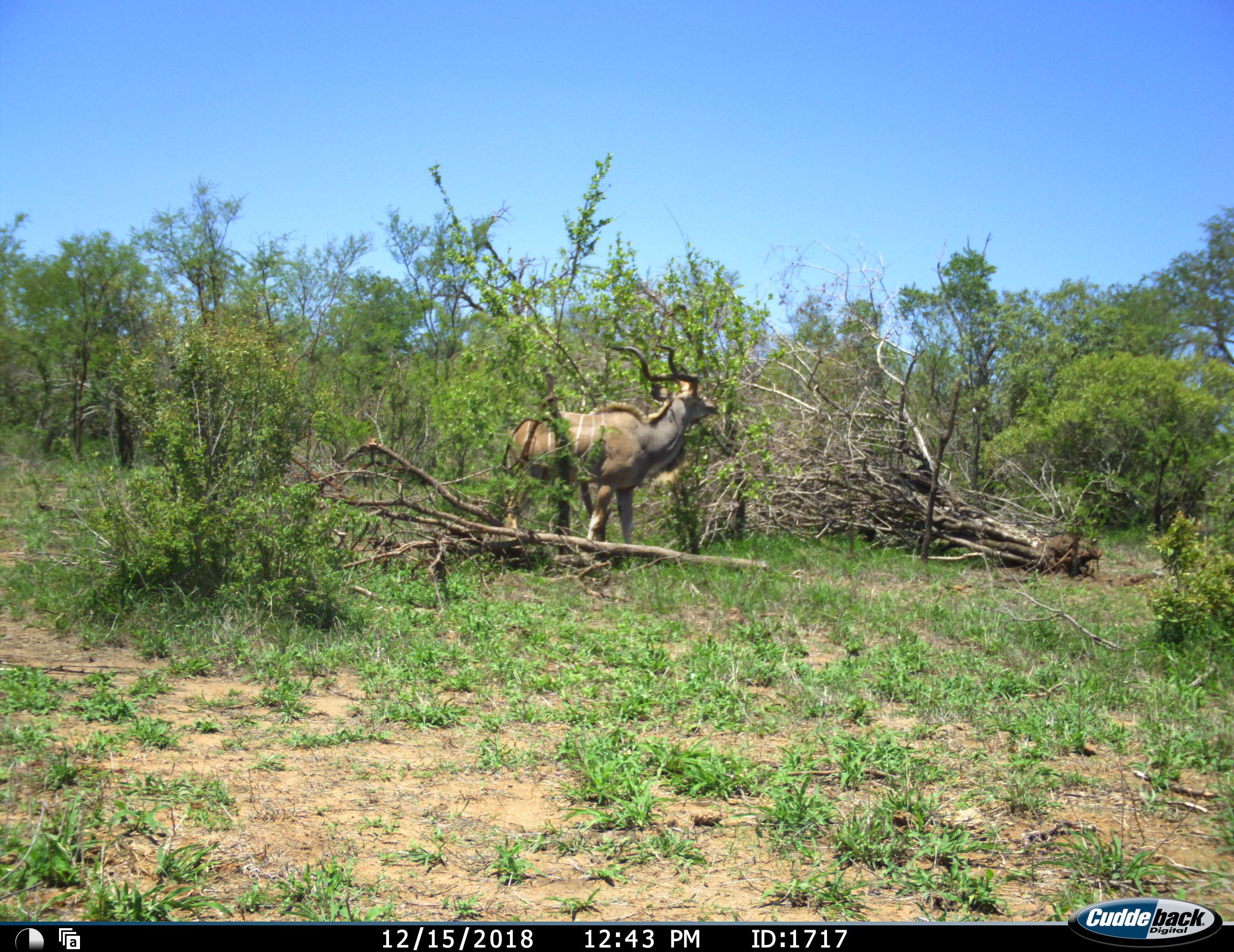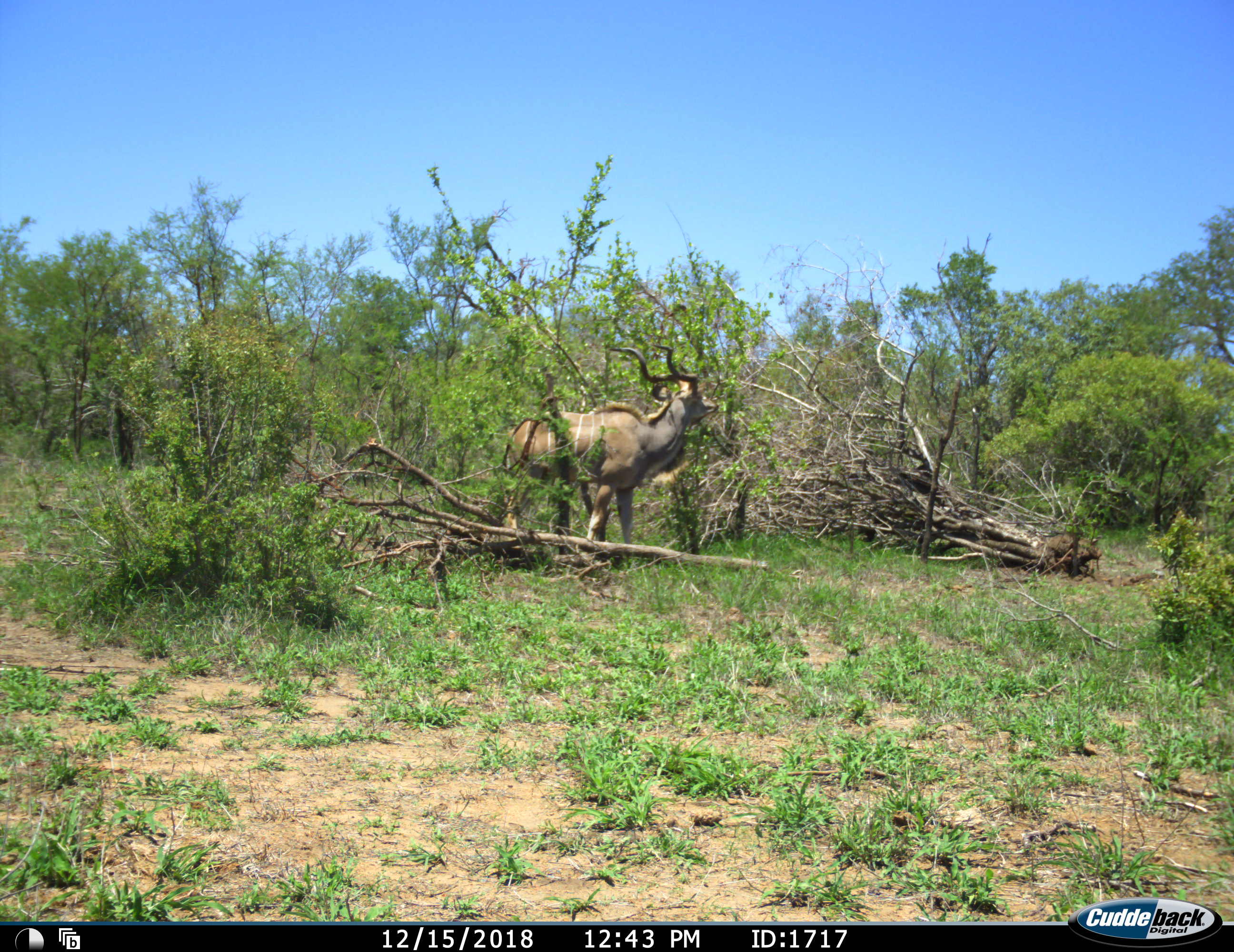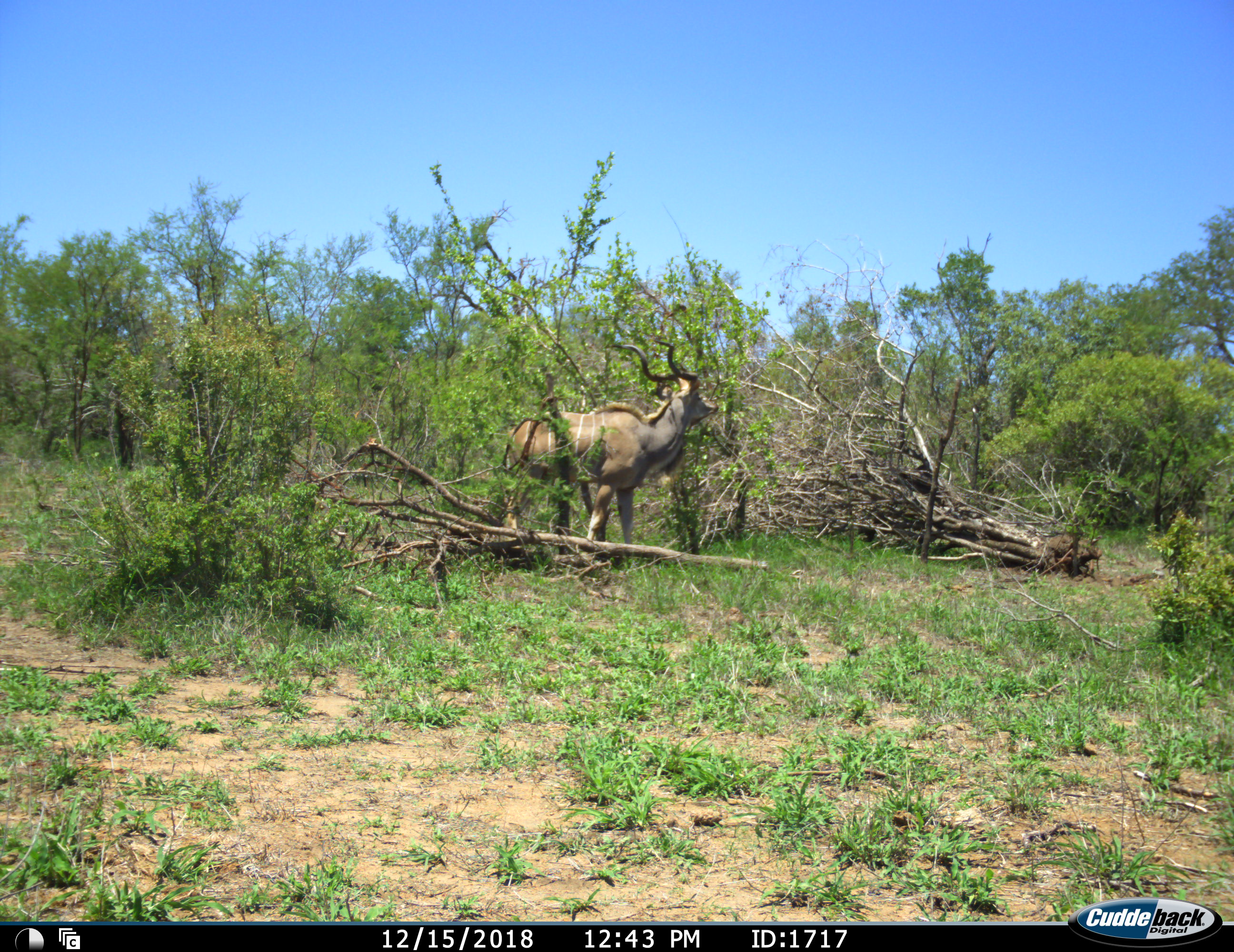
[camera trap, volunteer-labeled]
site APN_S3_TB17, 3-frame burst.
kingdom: Animalia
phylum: Chordata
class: Mammalia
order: Artiodactyla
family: Bovidae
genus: Tragelaphus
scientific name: Tragelaphus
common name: kudu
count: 1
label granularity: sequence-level